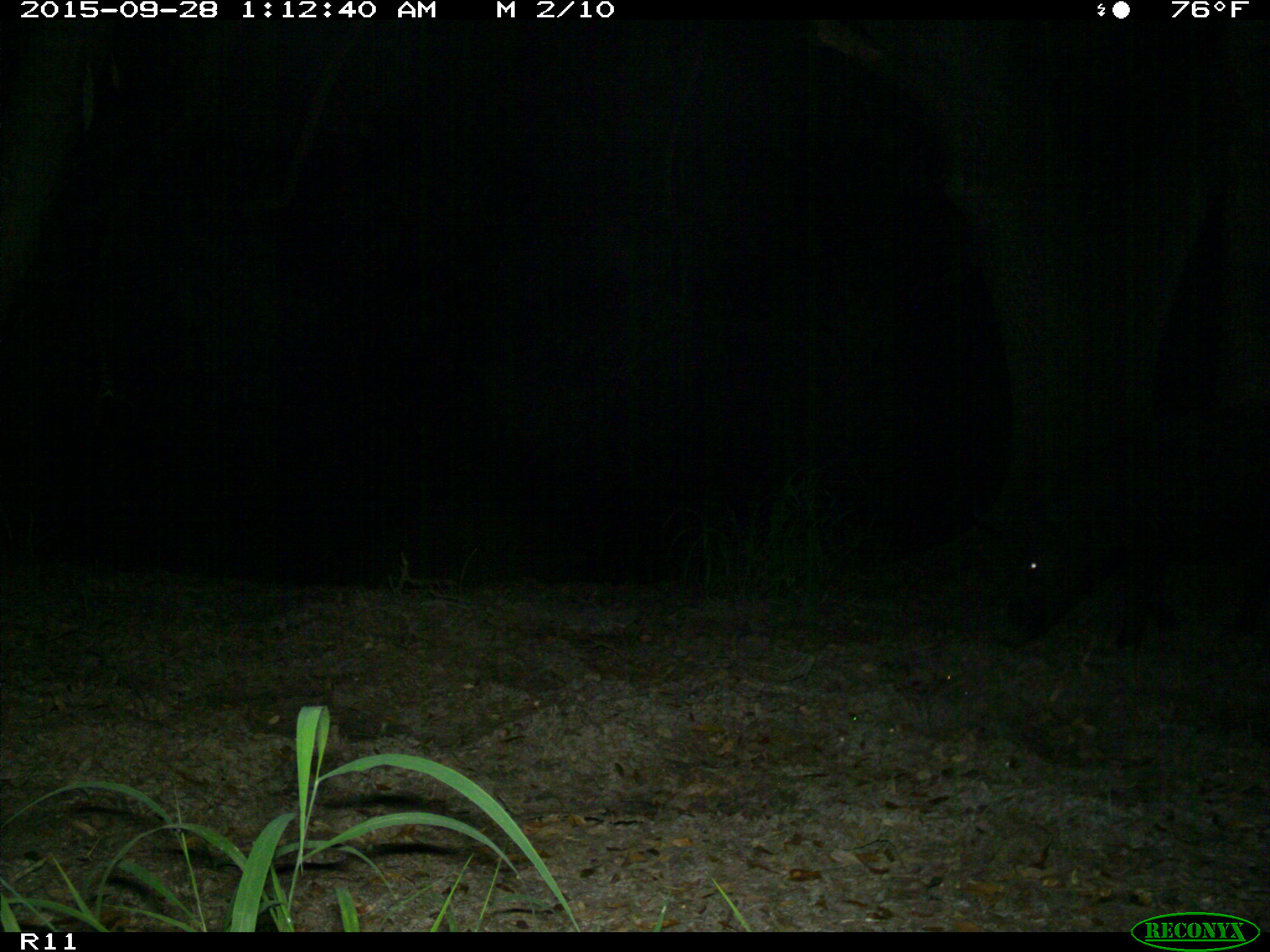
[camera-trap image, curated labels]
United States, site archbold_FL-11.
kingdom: Animalia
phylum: Chordata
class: Mammalia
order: Artiodactyla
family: Suidae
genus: Sus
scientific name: Sus scrofa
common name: wild boar